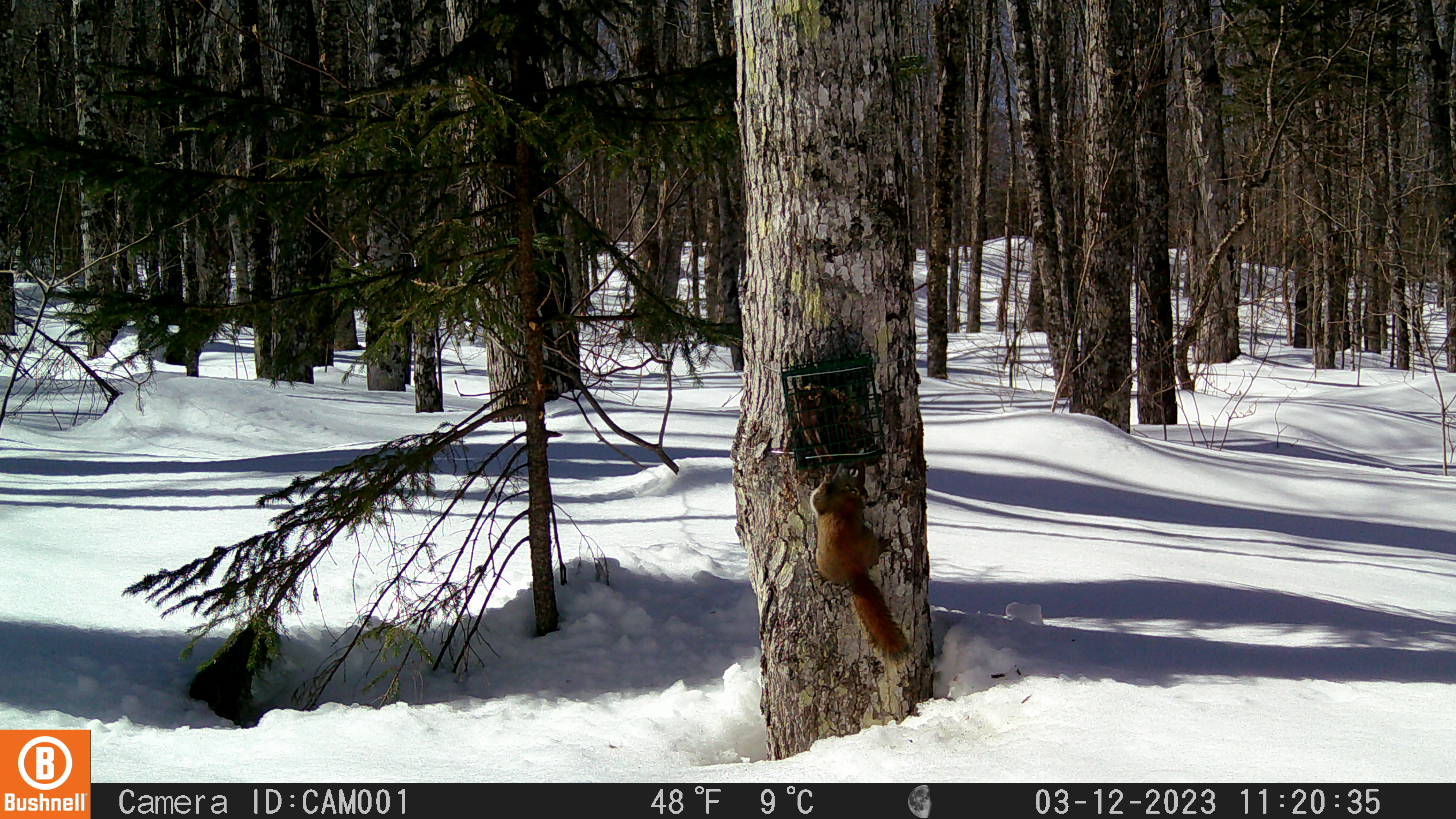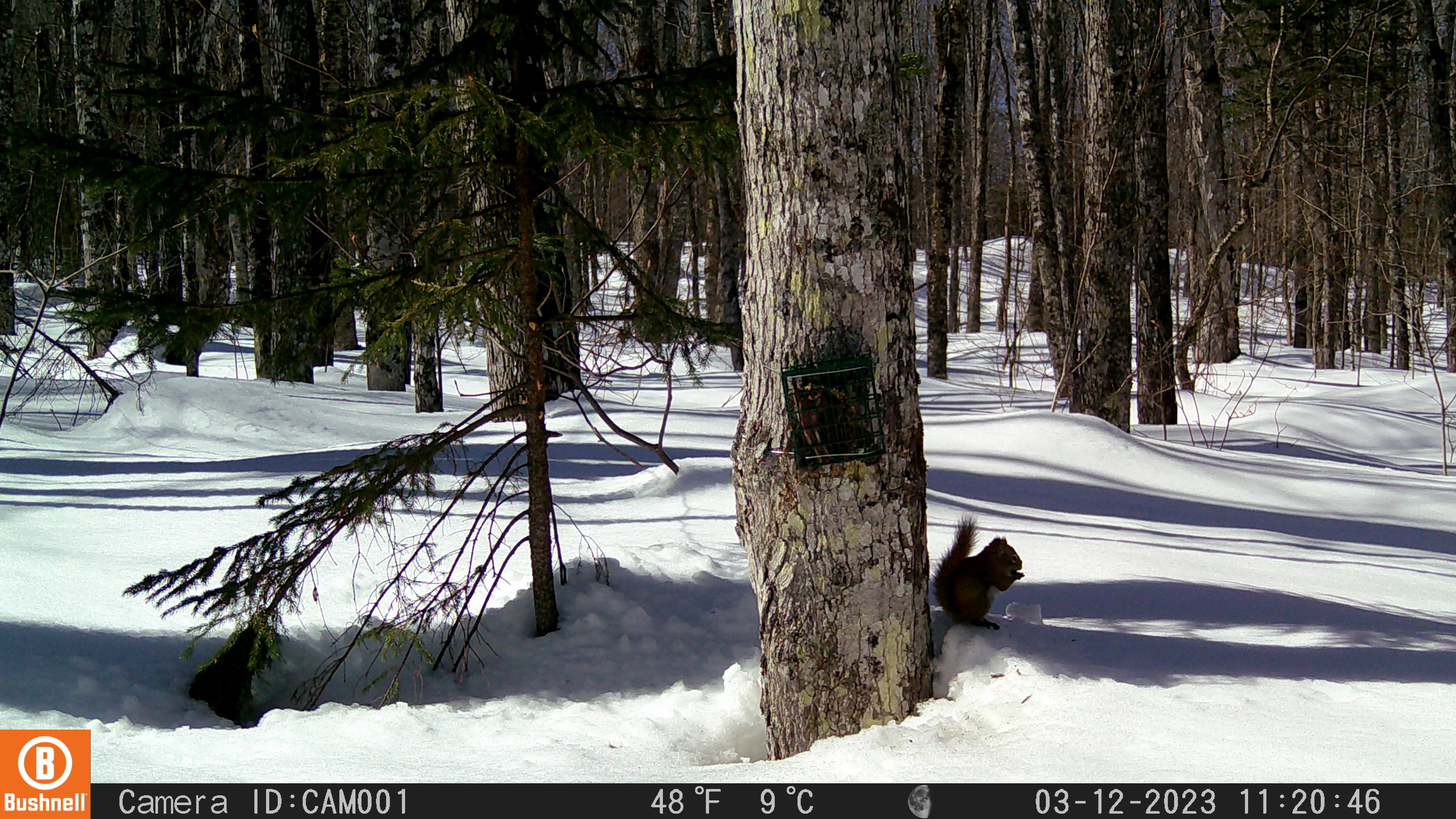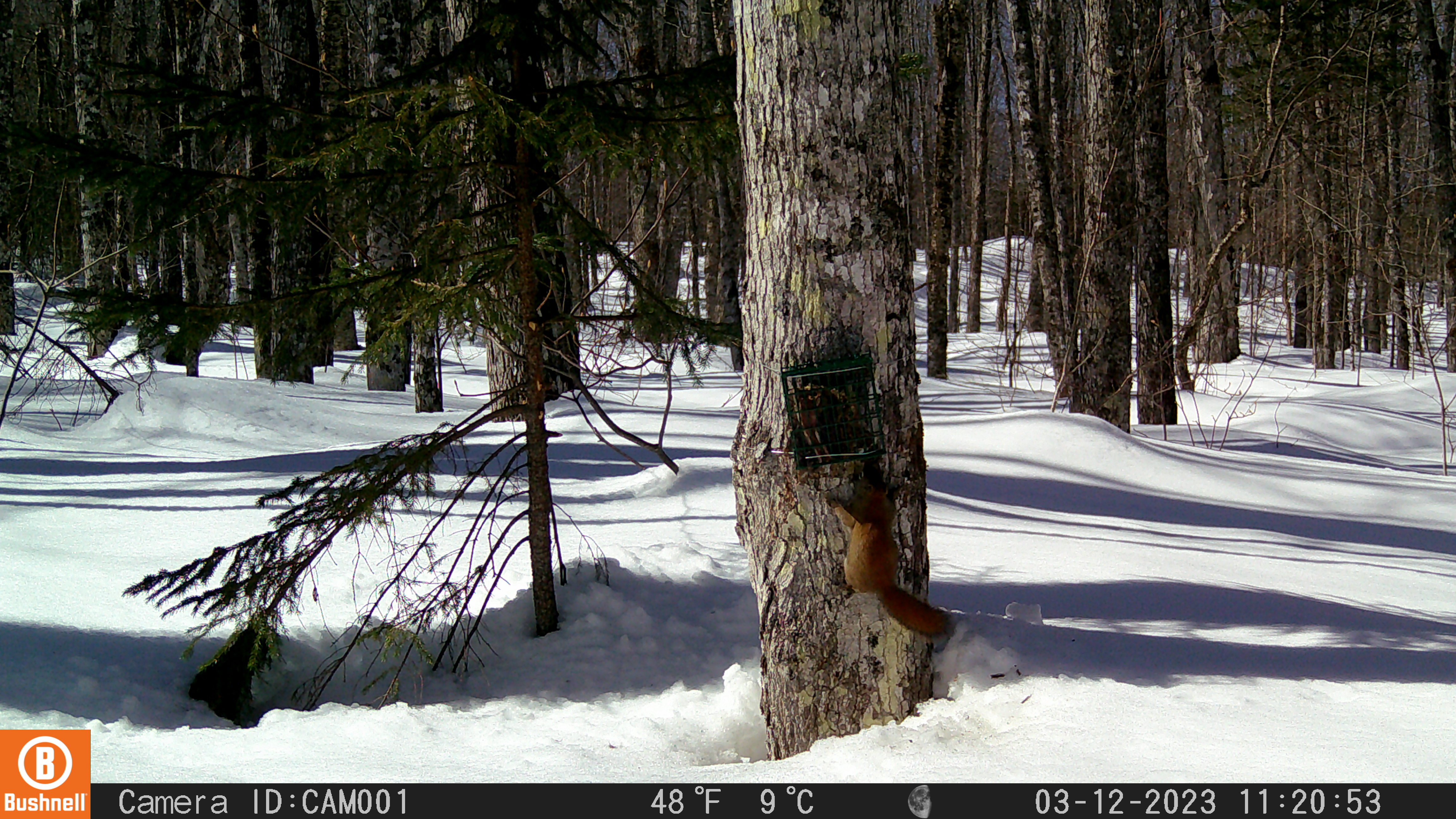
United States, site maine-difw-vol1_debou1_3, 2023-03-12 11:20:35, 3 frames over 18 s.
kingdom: Animalia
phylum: Chordata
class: Mammalia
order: Rodentia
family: Sciuridae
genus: Tamiasciurus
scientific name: Tamiasciurus hudsonicus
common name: red squirrel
Red squirrel (Tamiasciurus hudsonicus).